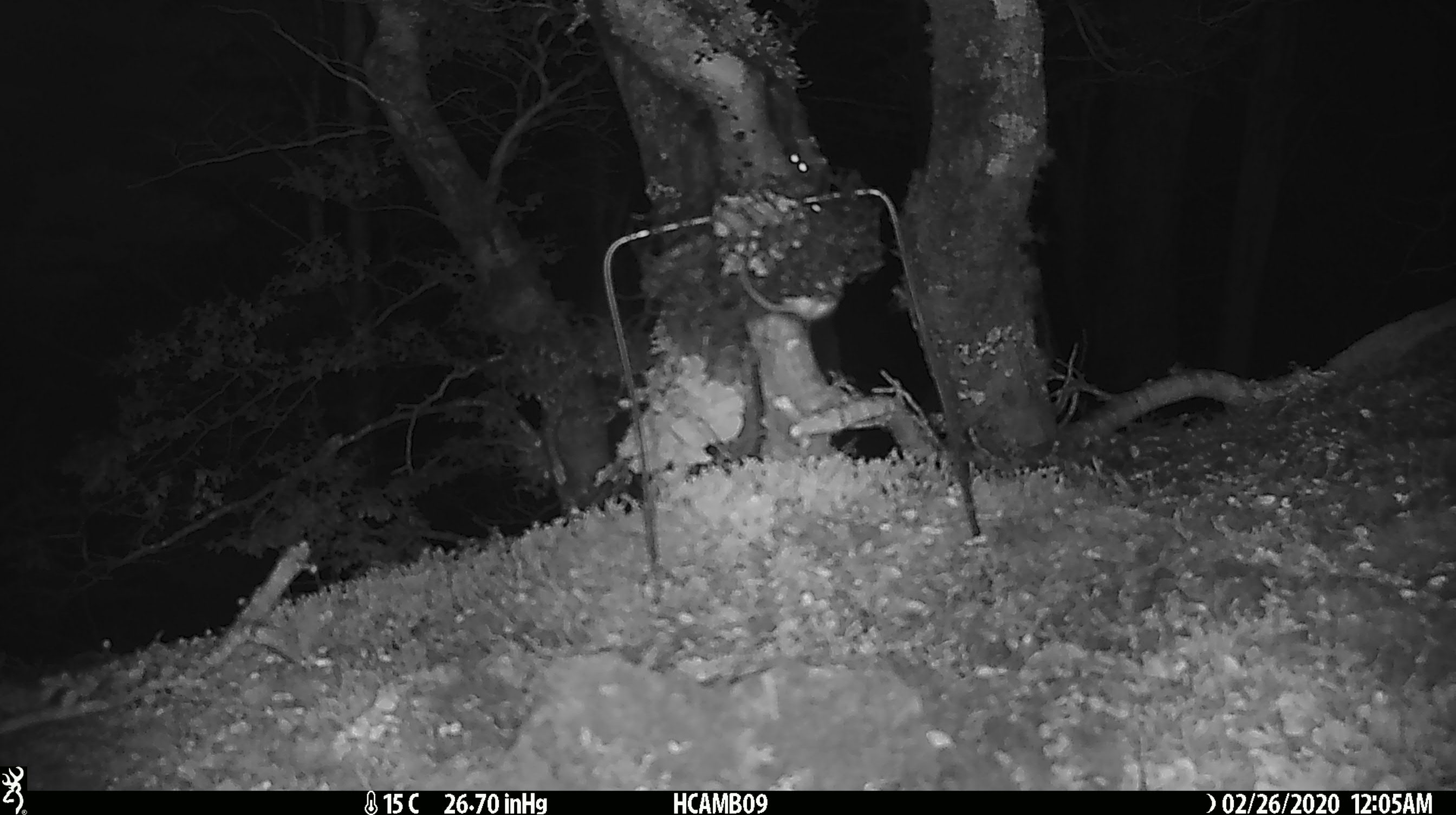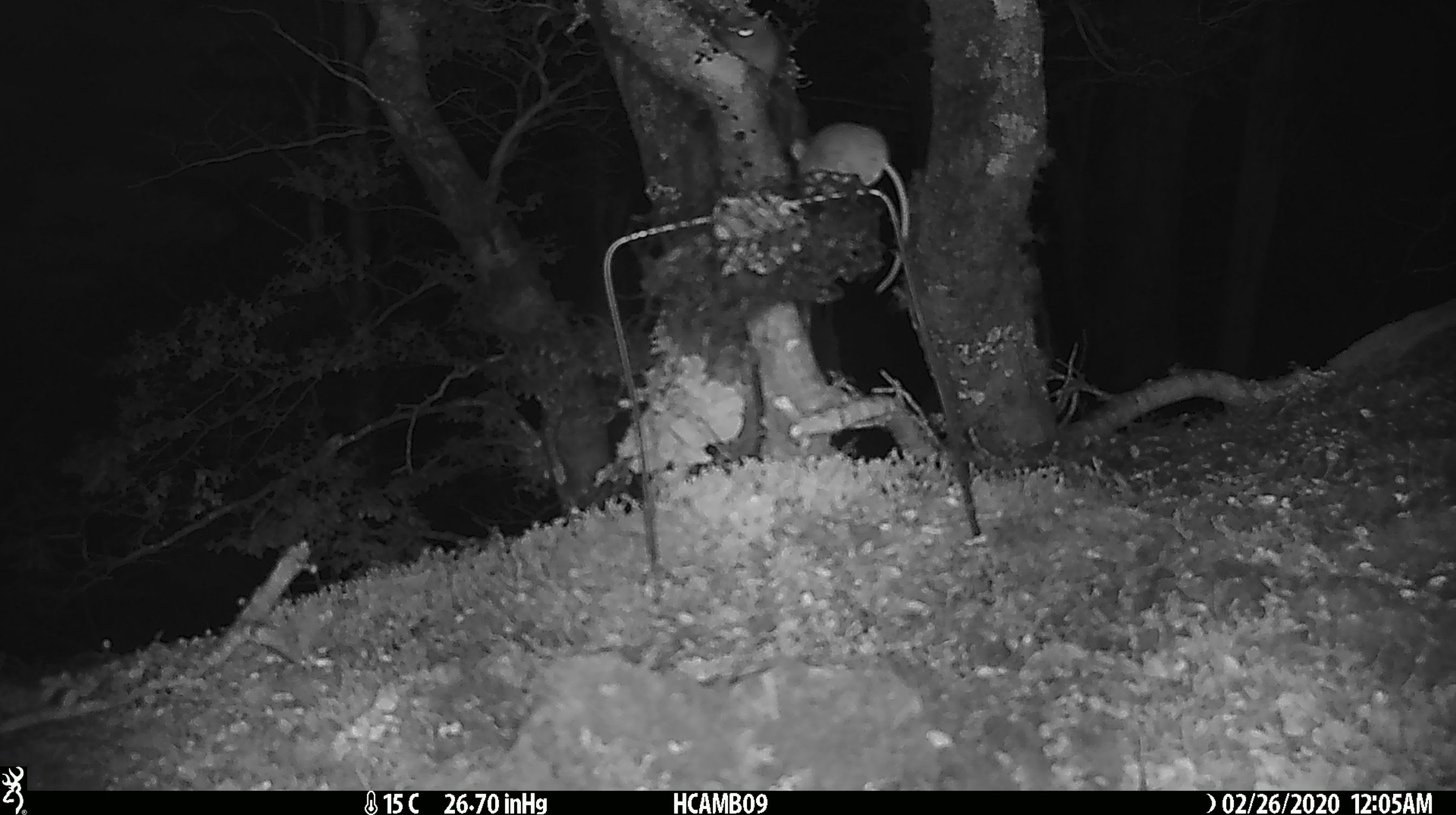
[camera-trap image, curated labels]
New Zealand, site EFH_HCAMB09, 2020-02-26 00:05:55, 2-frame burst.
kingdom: Animalia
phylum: Chordata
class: Mammalia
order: Rodentia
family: Muridae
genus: Mus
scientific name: Mus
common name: mouse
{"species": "mouse (Mus)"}